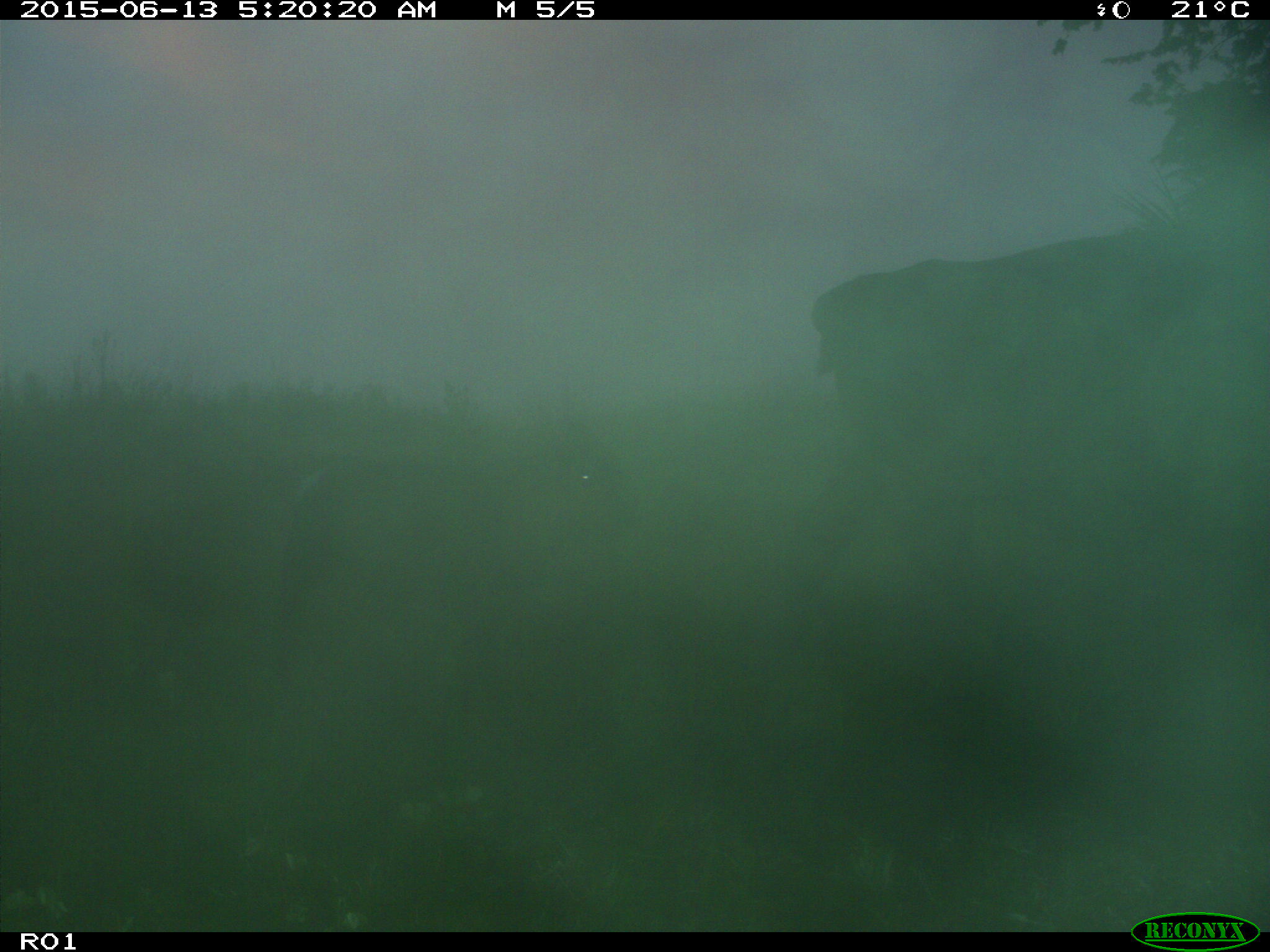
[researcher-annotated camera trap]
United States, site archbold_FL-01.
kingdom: Animalia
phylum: Chordata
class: Mammalia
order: Artiodactyla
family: Bovidae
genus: Bos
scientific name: Bos taurus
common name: domestic cow